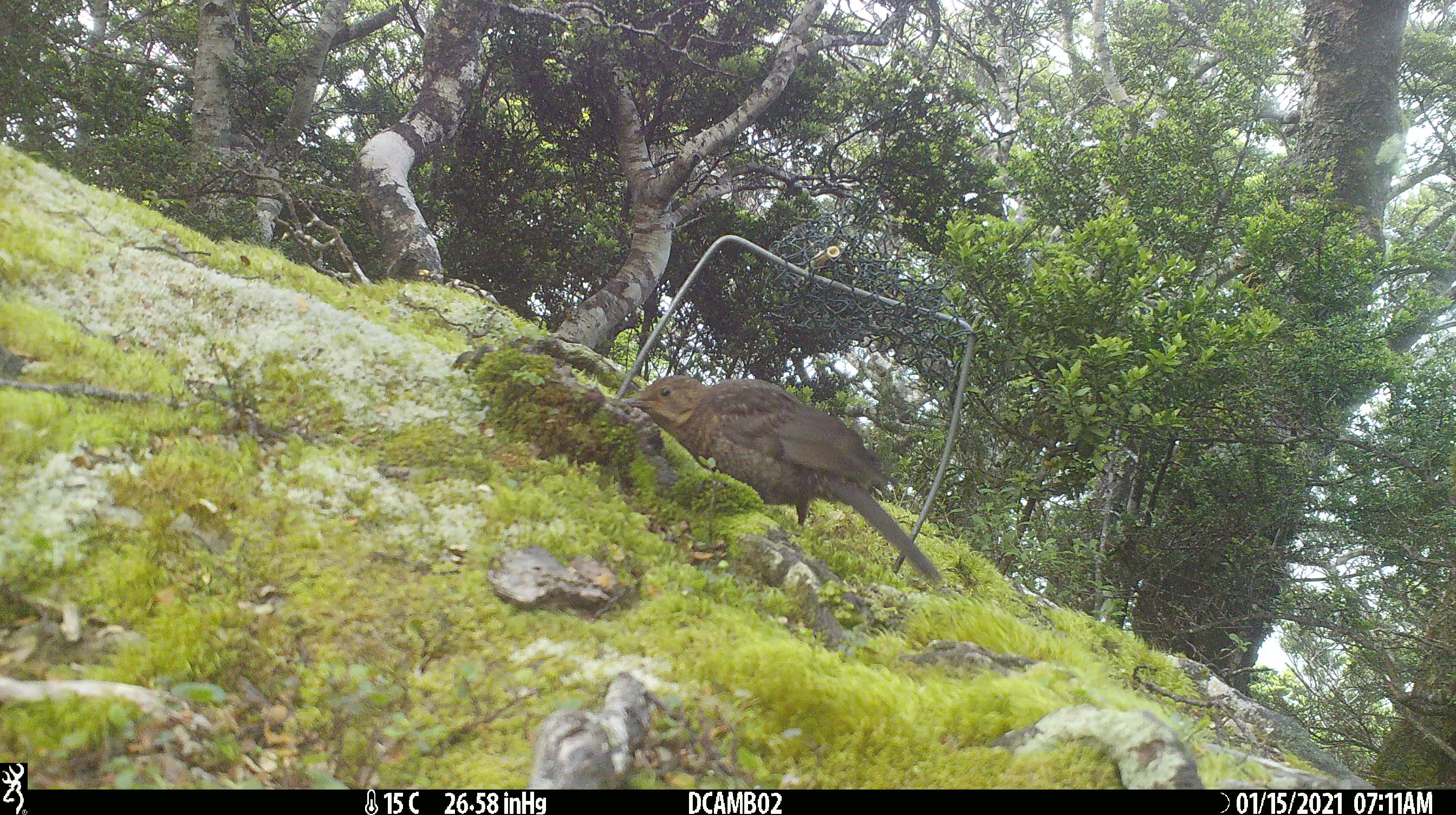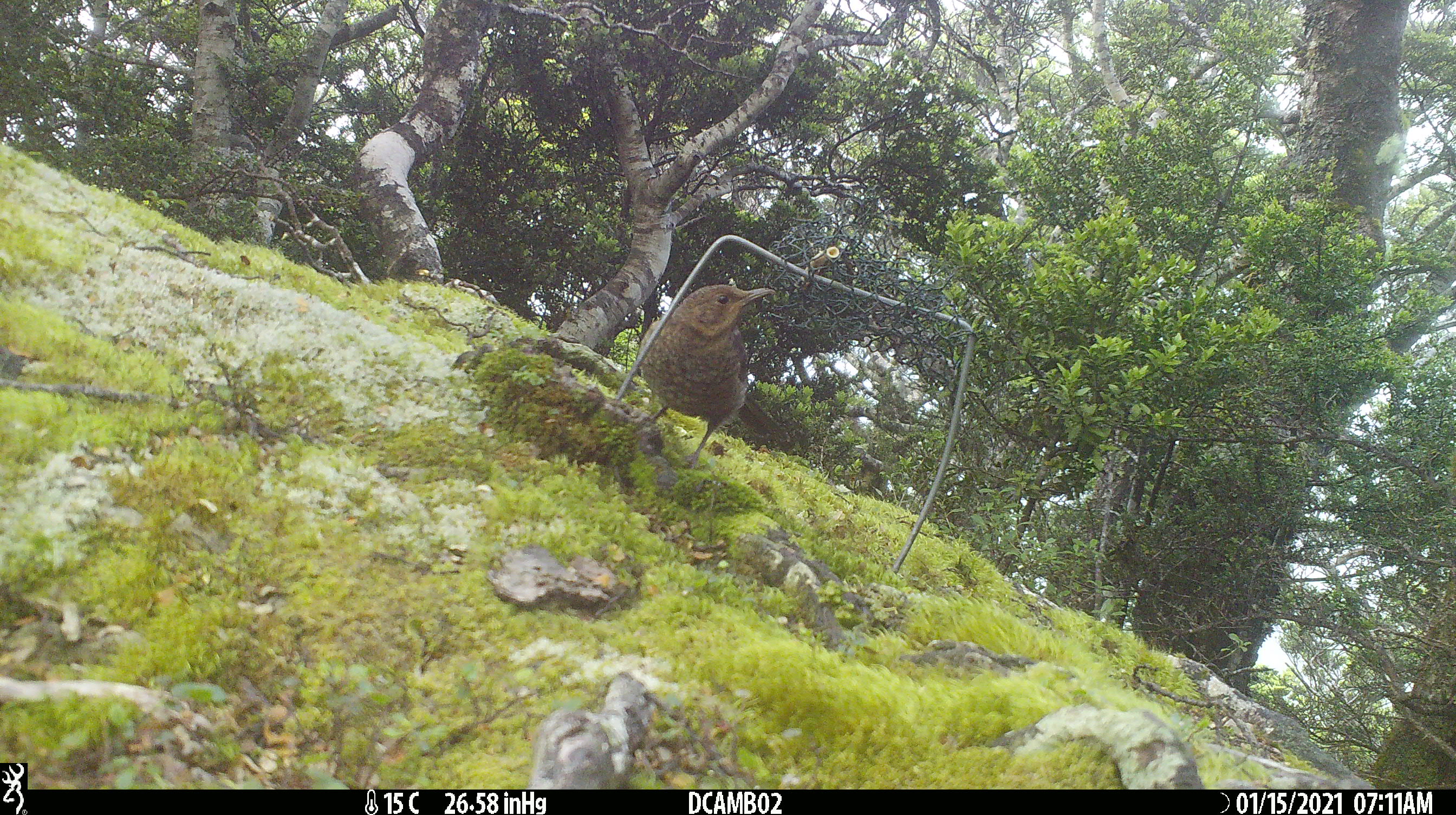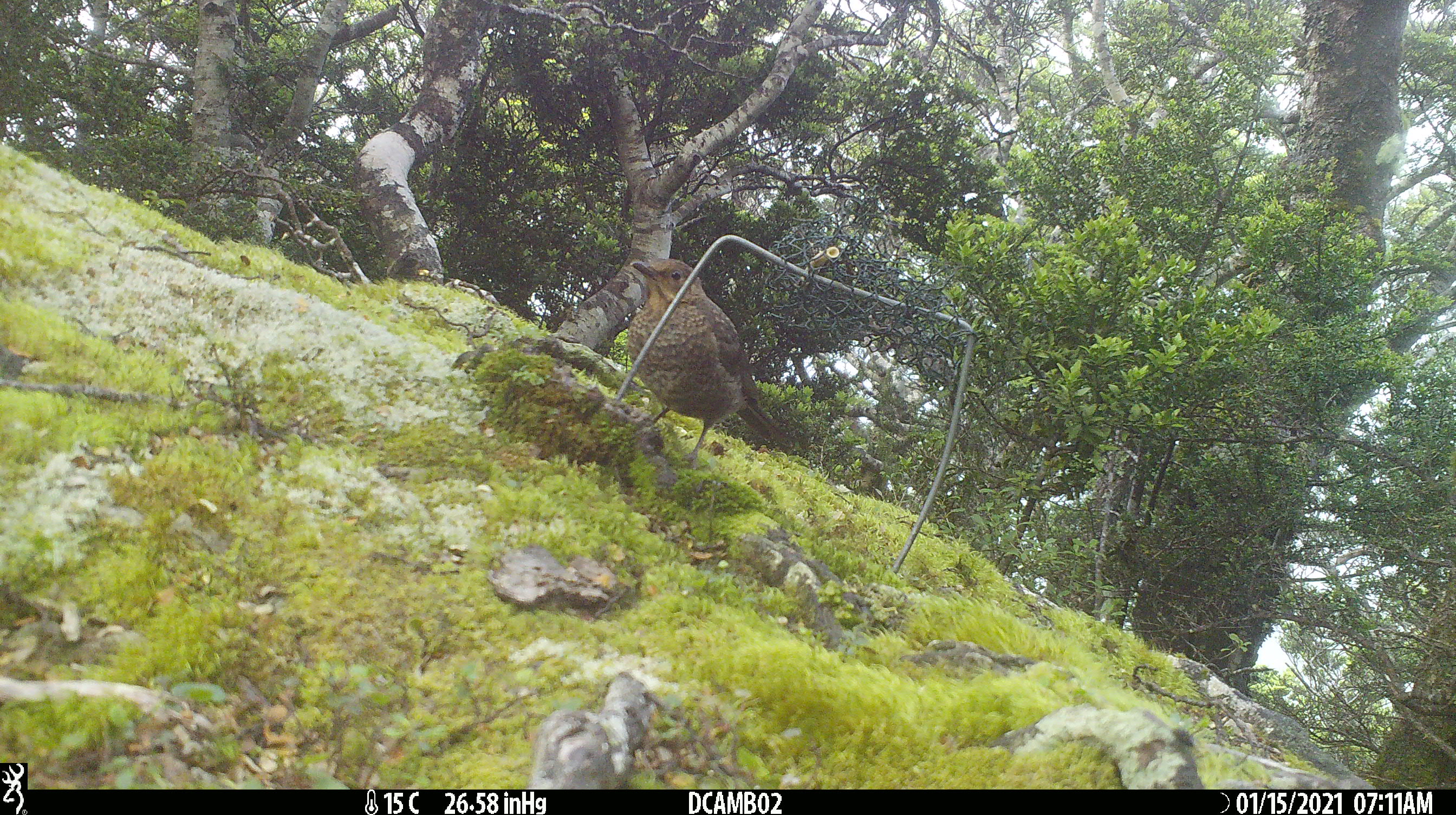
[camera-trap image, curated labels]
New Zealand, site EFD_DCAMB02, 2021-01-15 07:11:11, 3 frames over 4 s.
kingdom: Animalia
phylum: Chordata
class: Aves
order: Passeriformes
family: Turdidae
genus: Turdus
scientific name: Turdus merula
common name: eurasian blackbird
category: blackbird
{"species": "blackbird (eurasian blackbird) (Turdus merula)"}